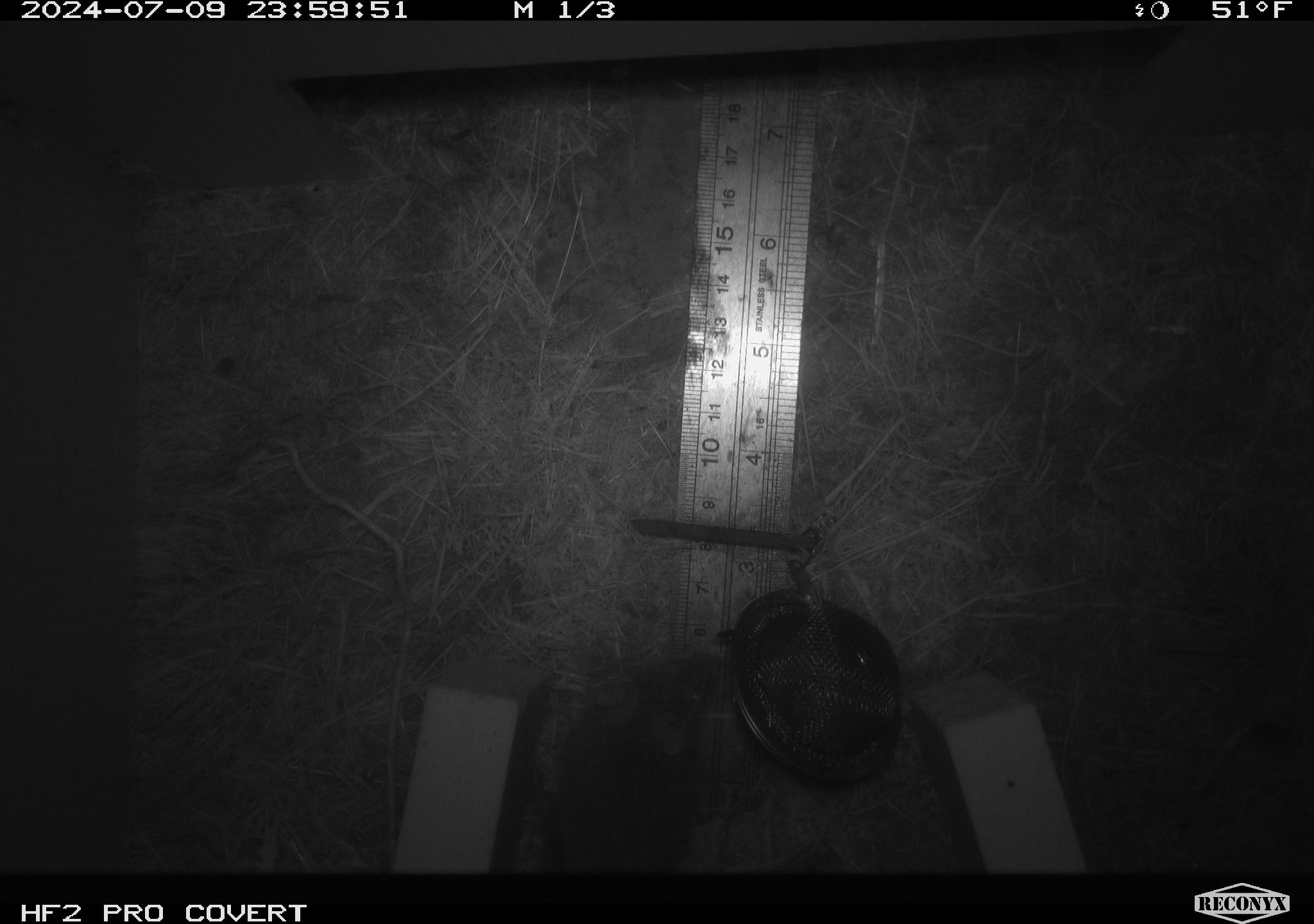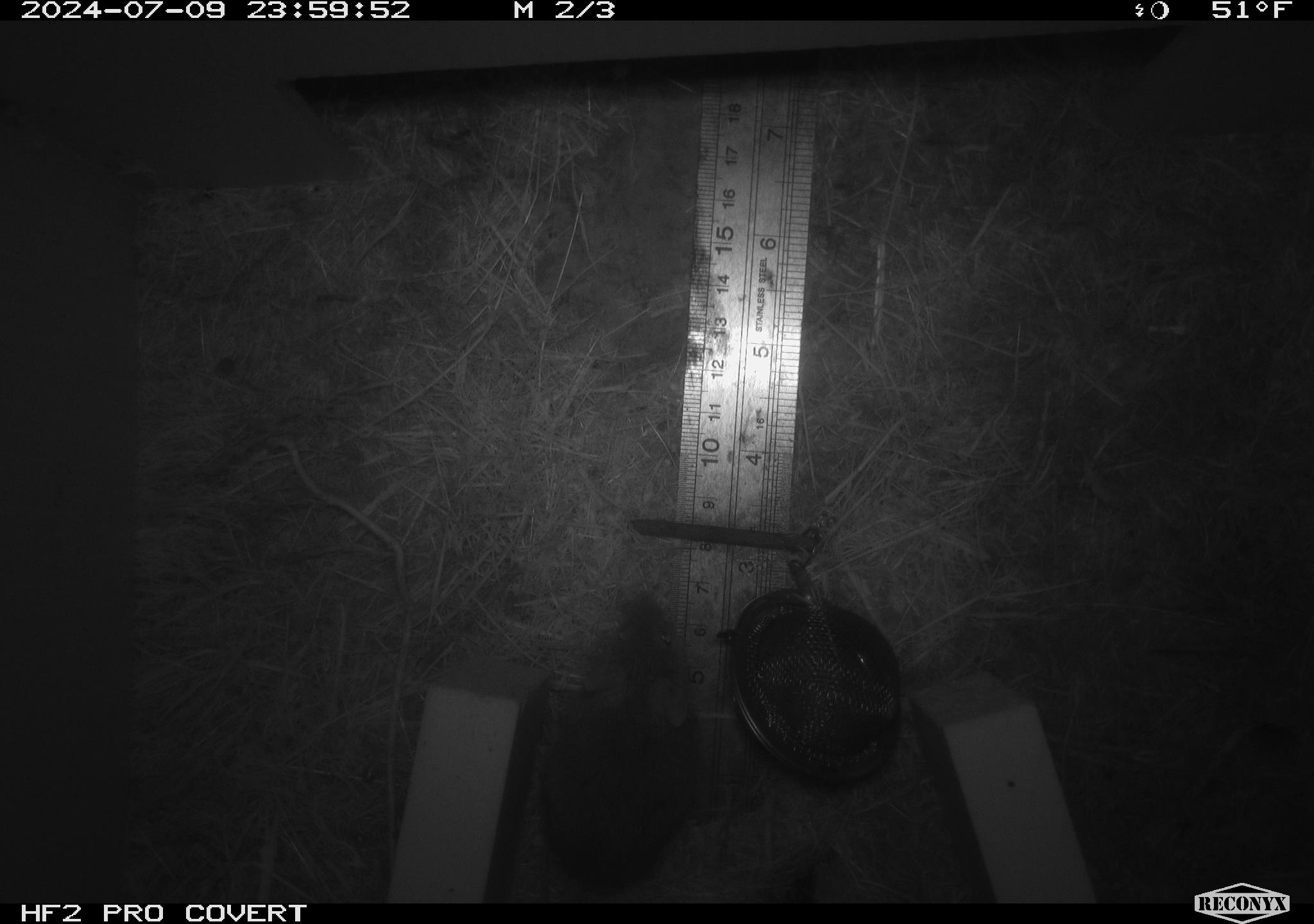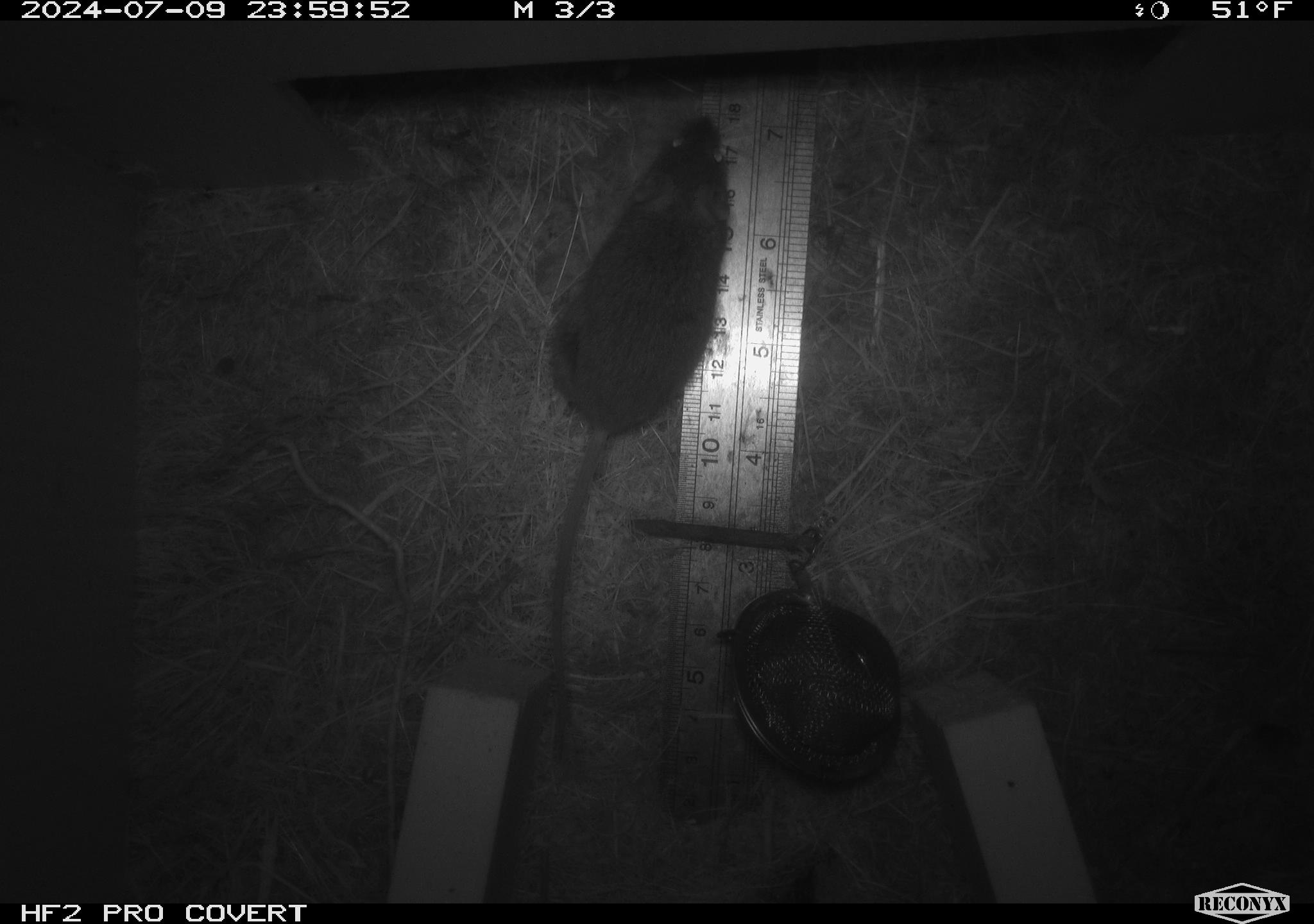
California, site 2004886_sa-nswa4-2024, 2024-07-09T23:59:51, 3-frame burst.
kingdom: Animalia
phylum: Chordata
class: Mammalia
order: Rodentia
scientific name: Rodentia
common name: mouse species